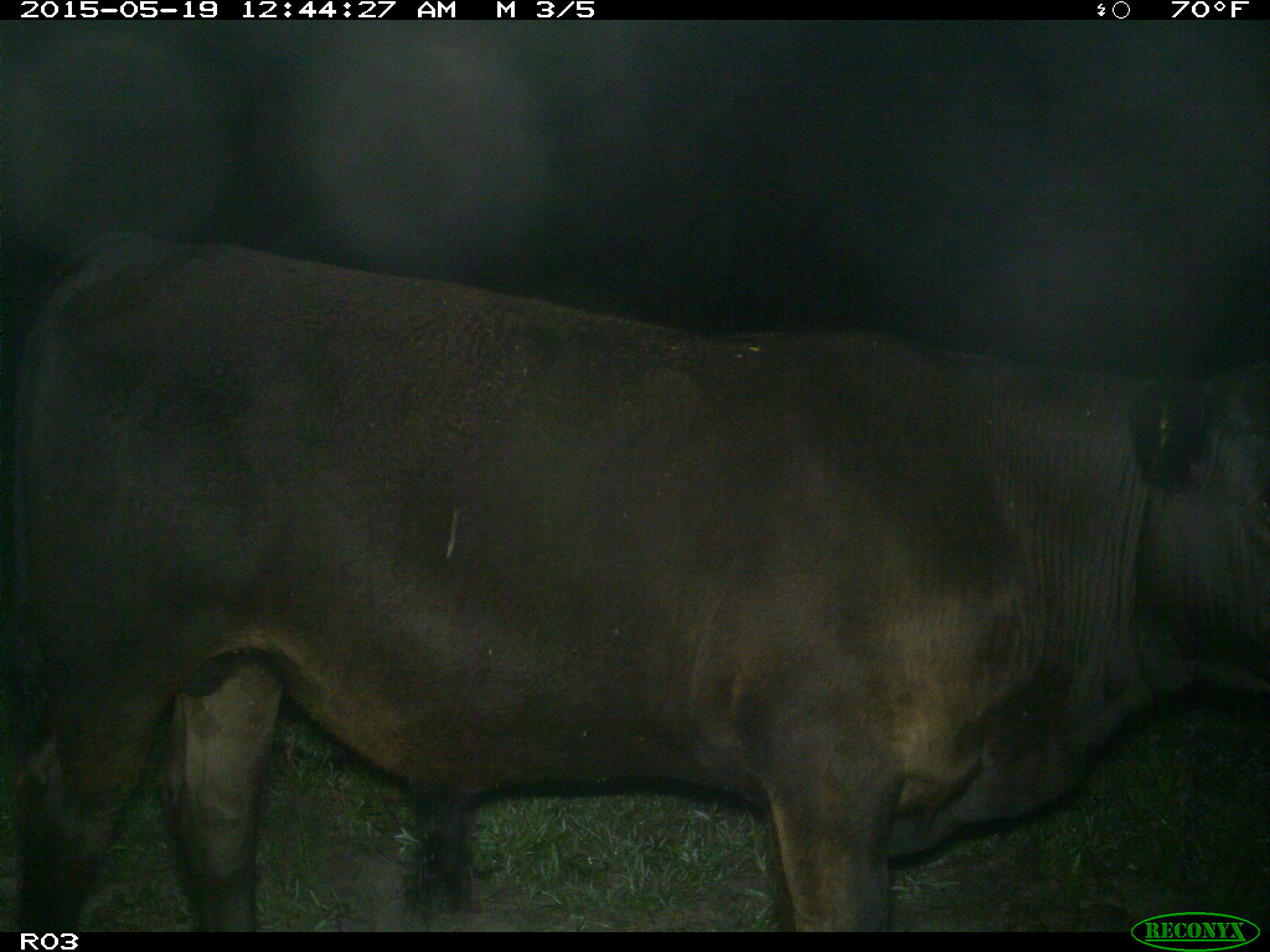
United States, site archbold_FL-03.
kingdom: Animalia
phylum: Chordata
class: Mammalia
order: Artiodactyla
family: Bovidae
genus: Bos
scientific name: Bos taurus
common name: domestic cow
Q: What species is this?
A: Bos taurus (domestic cow).